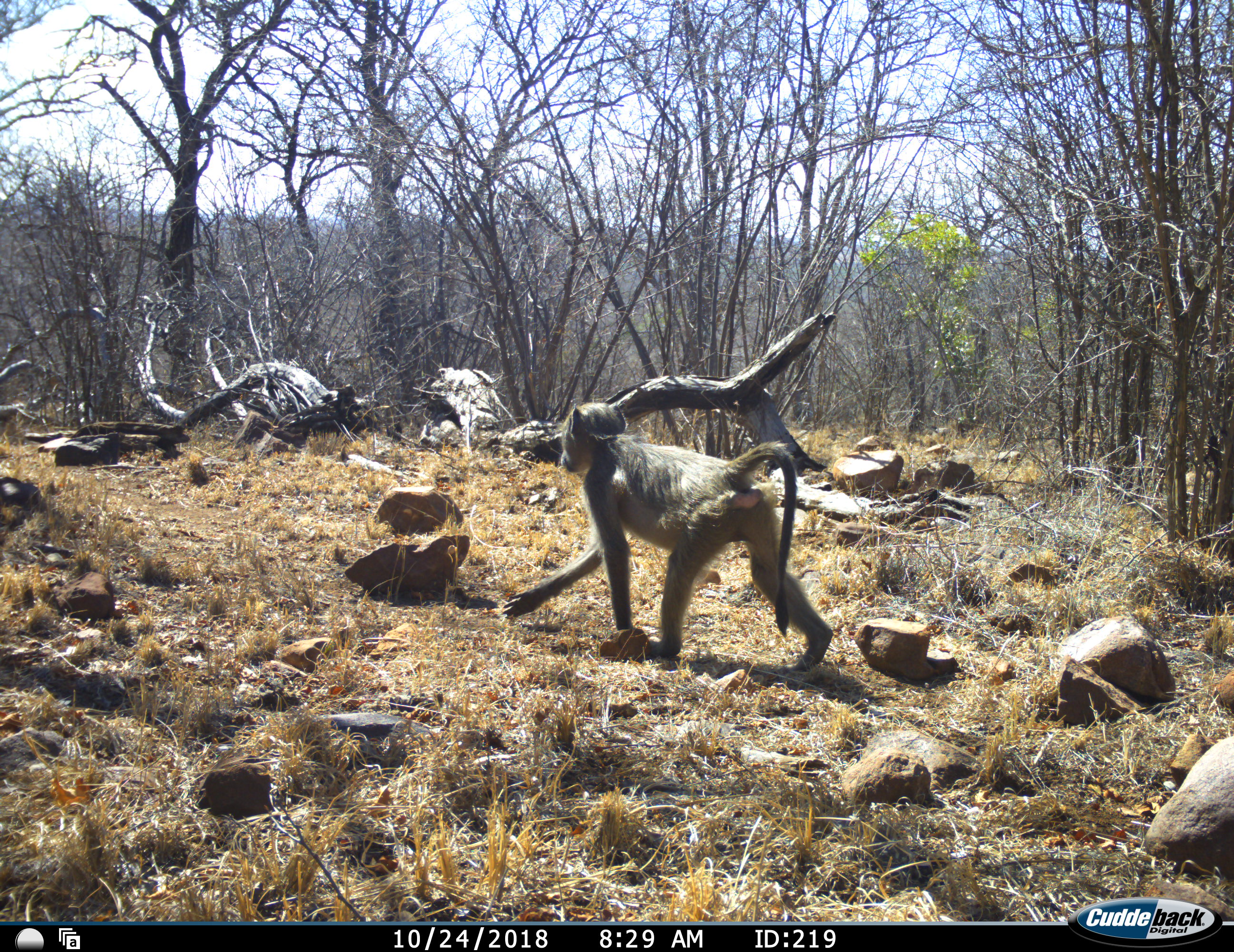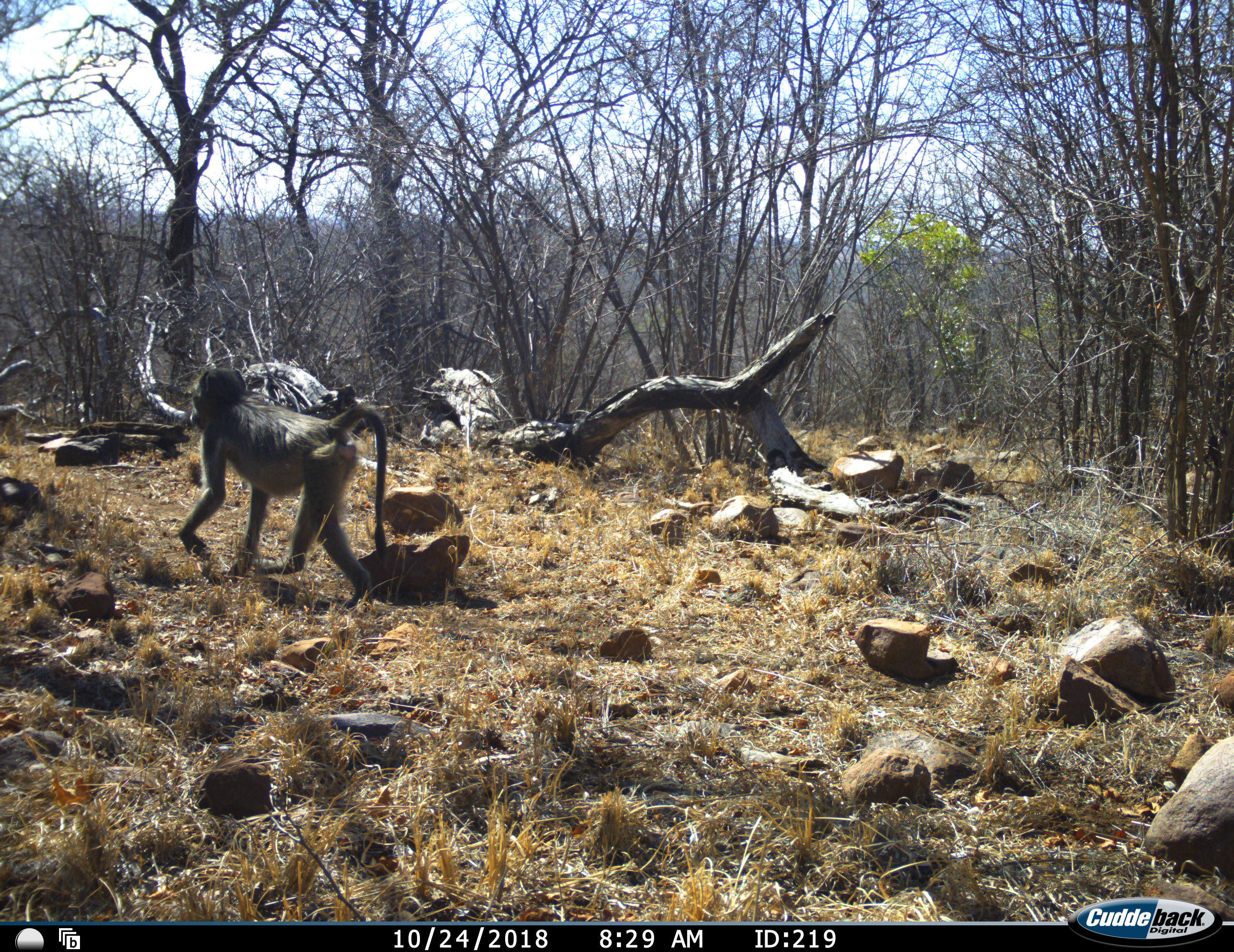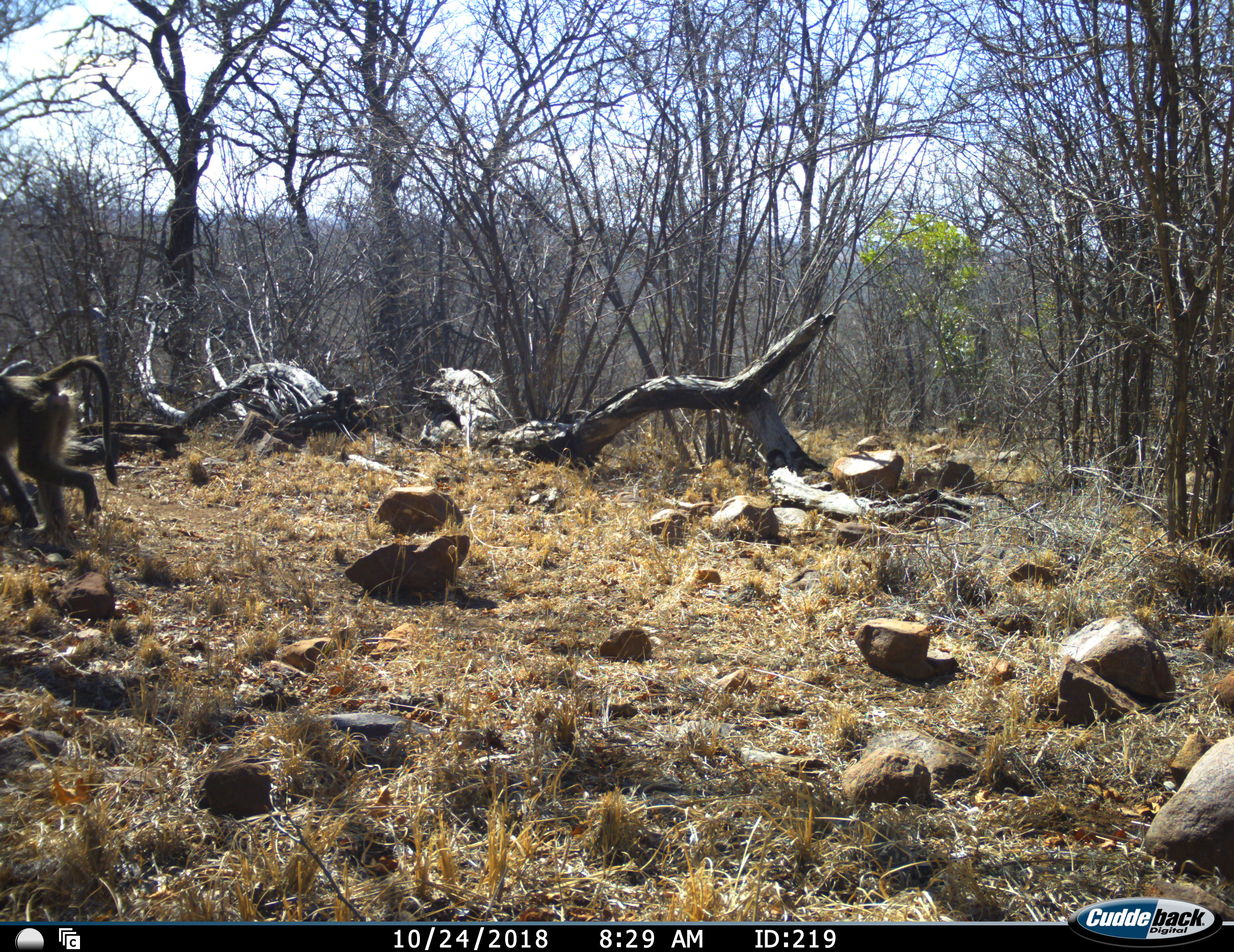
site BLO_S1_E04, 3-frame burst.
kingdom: Animalia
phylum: Chordata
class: Mammalia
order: Primates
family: Cercopithecidae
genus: Papio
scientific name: Papio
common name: baboon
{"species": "baboon (Papio)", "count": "1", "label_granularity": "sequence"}